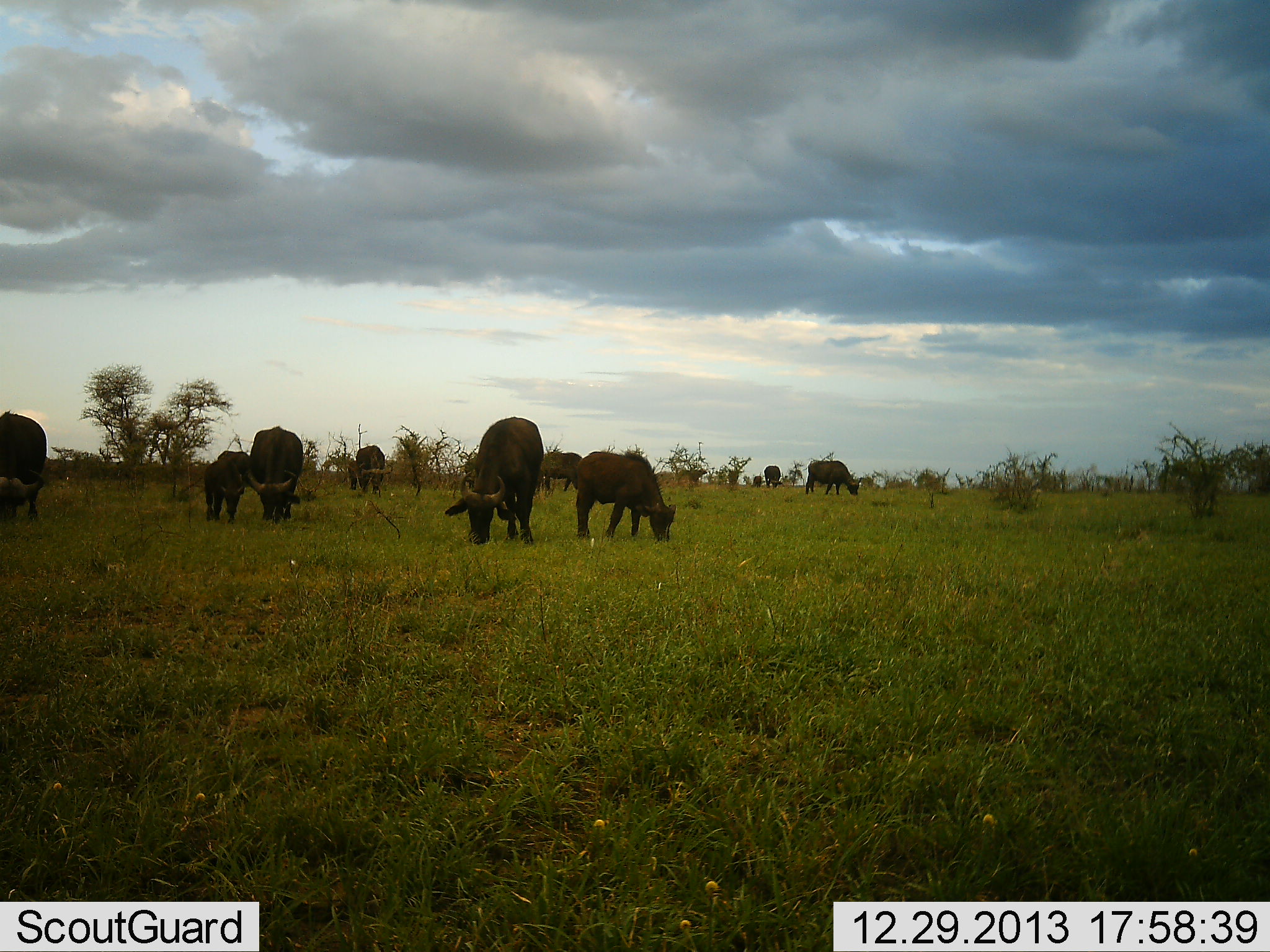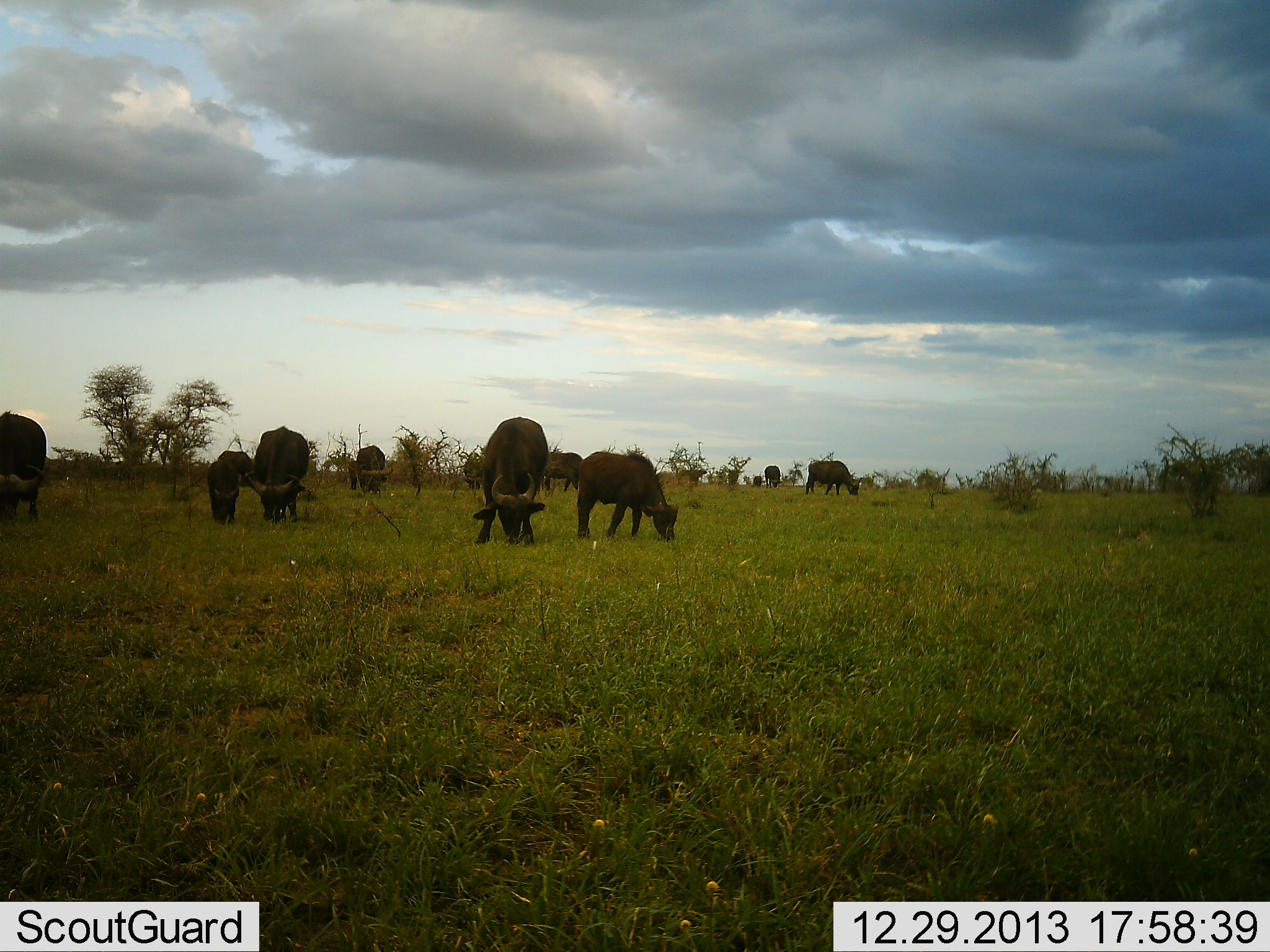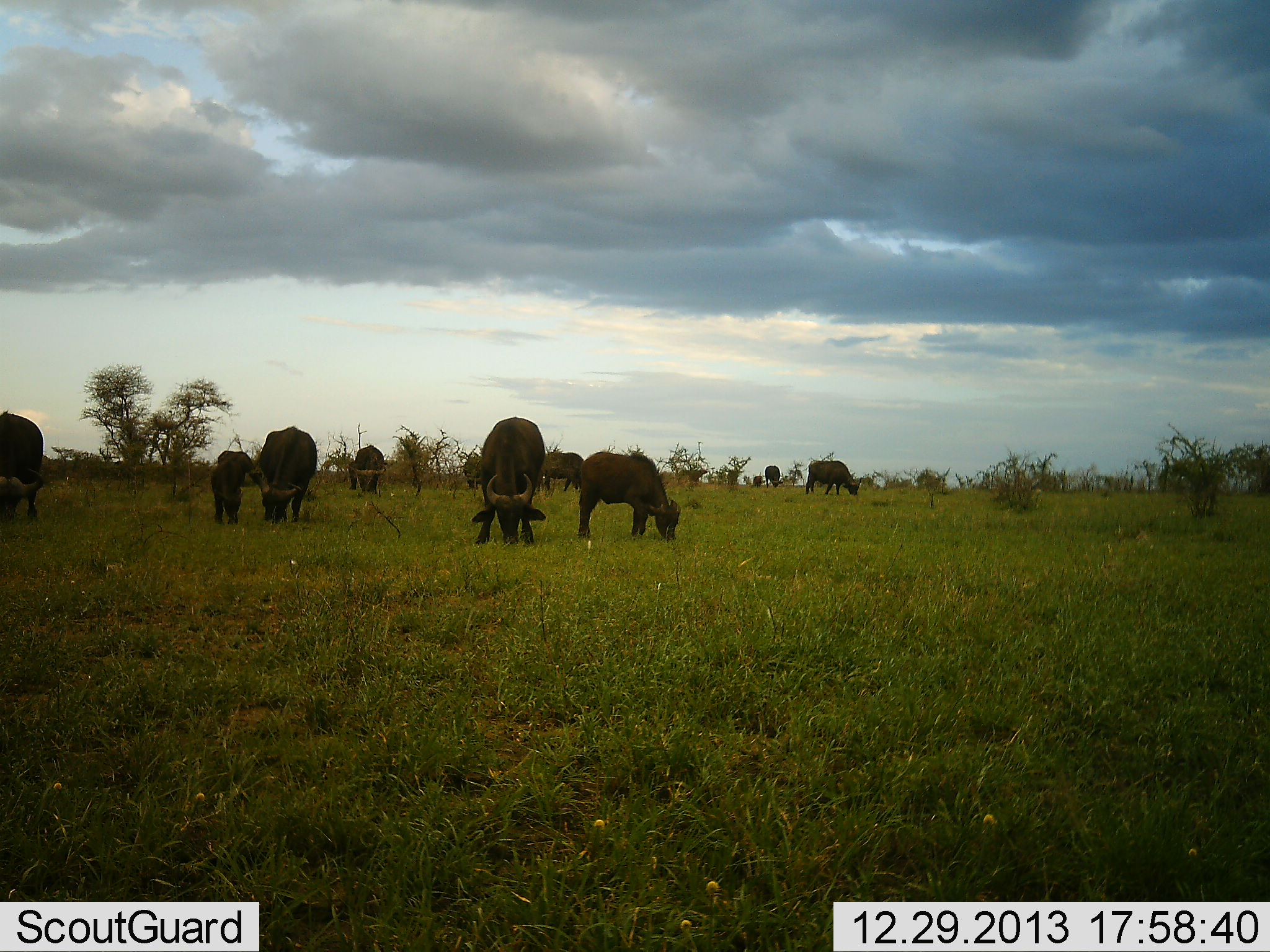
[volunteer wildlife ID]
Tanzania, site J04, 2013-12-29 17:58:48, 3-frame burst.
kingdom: Animalia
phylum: Chordata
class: Mammalia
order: Artiodactyla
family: Bovidae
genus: Syncerus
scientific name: Syncerus caffer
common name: cape buffalo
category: buffalo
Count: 10.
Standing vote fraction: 40%.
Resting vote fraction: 0%.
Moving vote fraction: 30%.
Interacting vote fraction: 0%.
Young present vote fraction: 40%.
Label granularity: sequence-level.